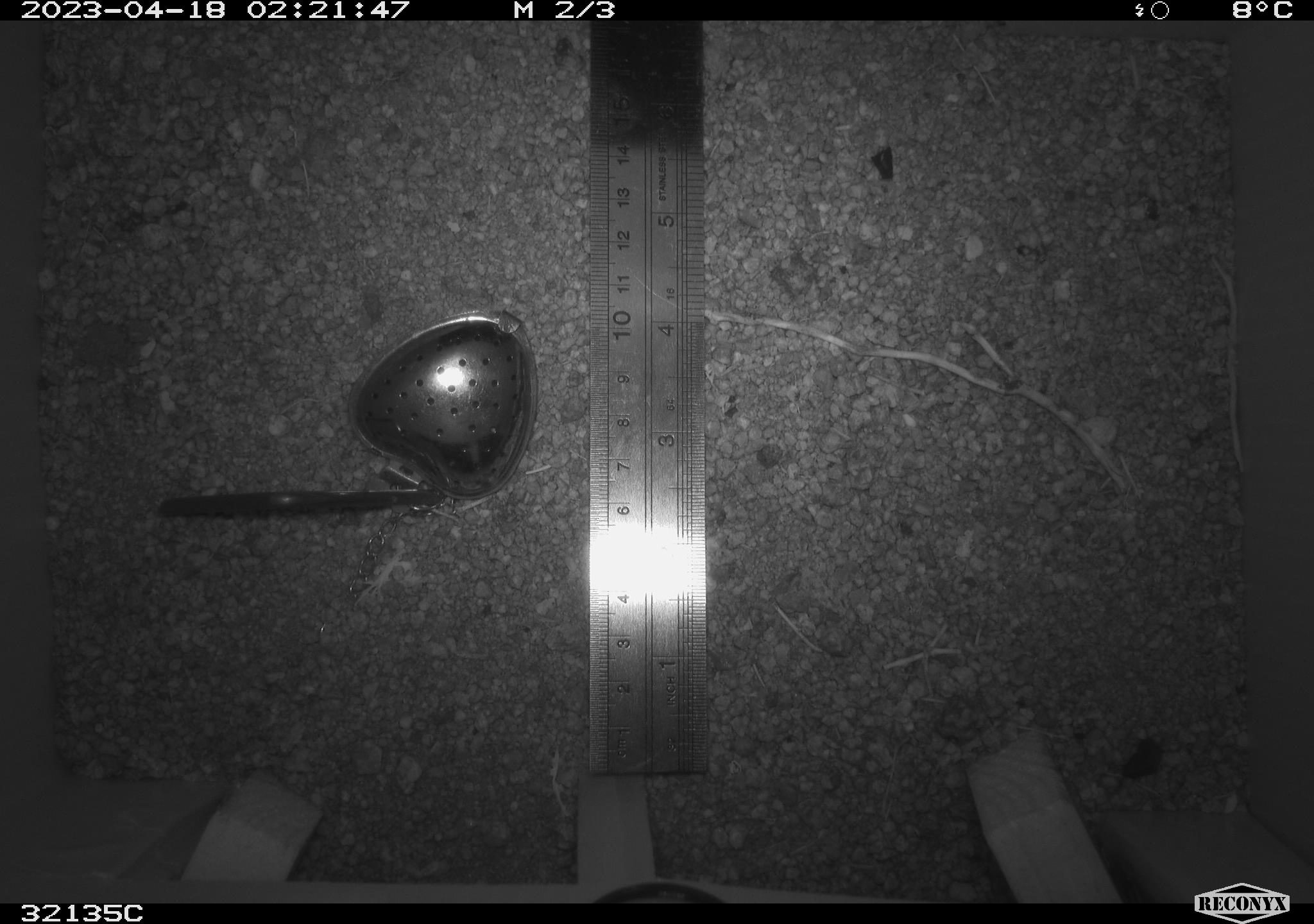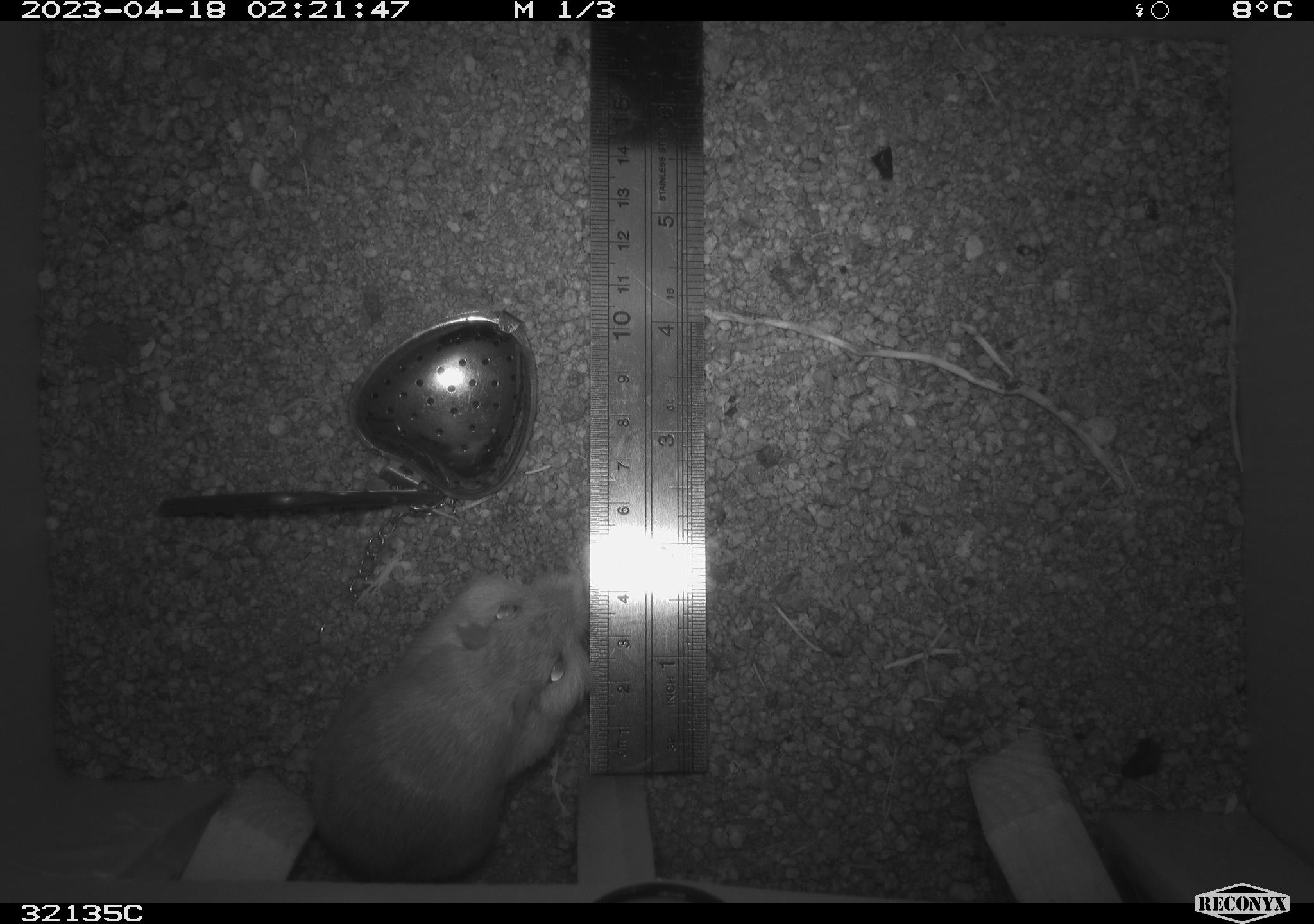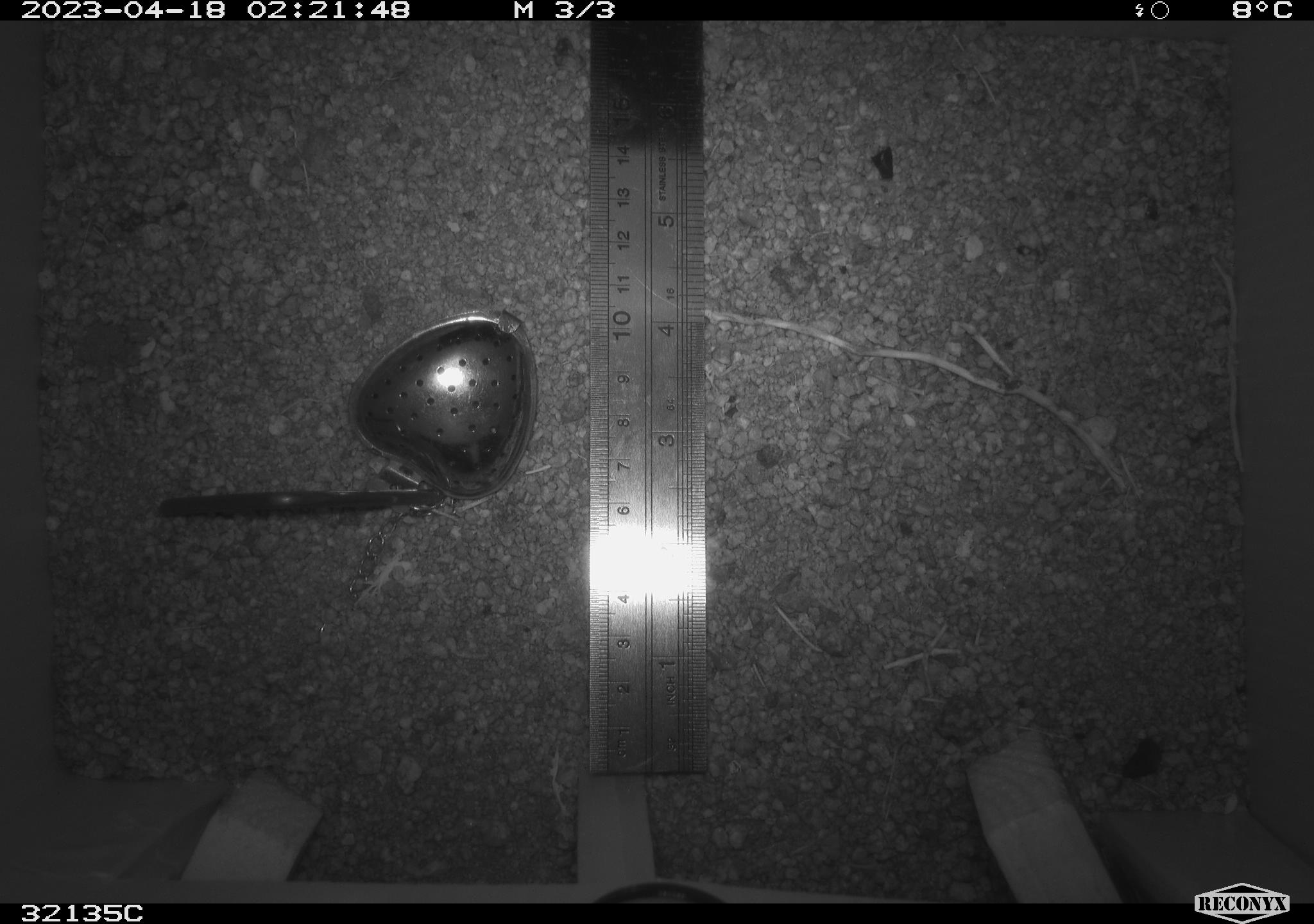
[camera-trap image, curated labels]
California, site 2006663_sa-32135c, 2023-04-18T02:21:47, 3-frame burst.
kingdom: Animalia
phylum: Chordata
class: Mammalia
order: Rodentia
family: Heteromyidae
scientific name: Heteromyidae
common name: kangaroo rats and pocket mice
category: heteromyidae family